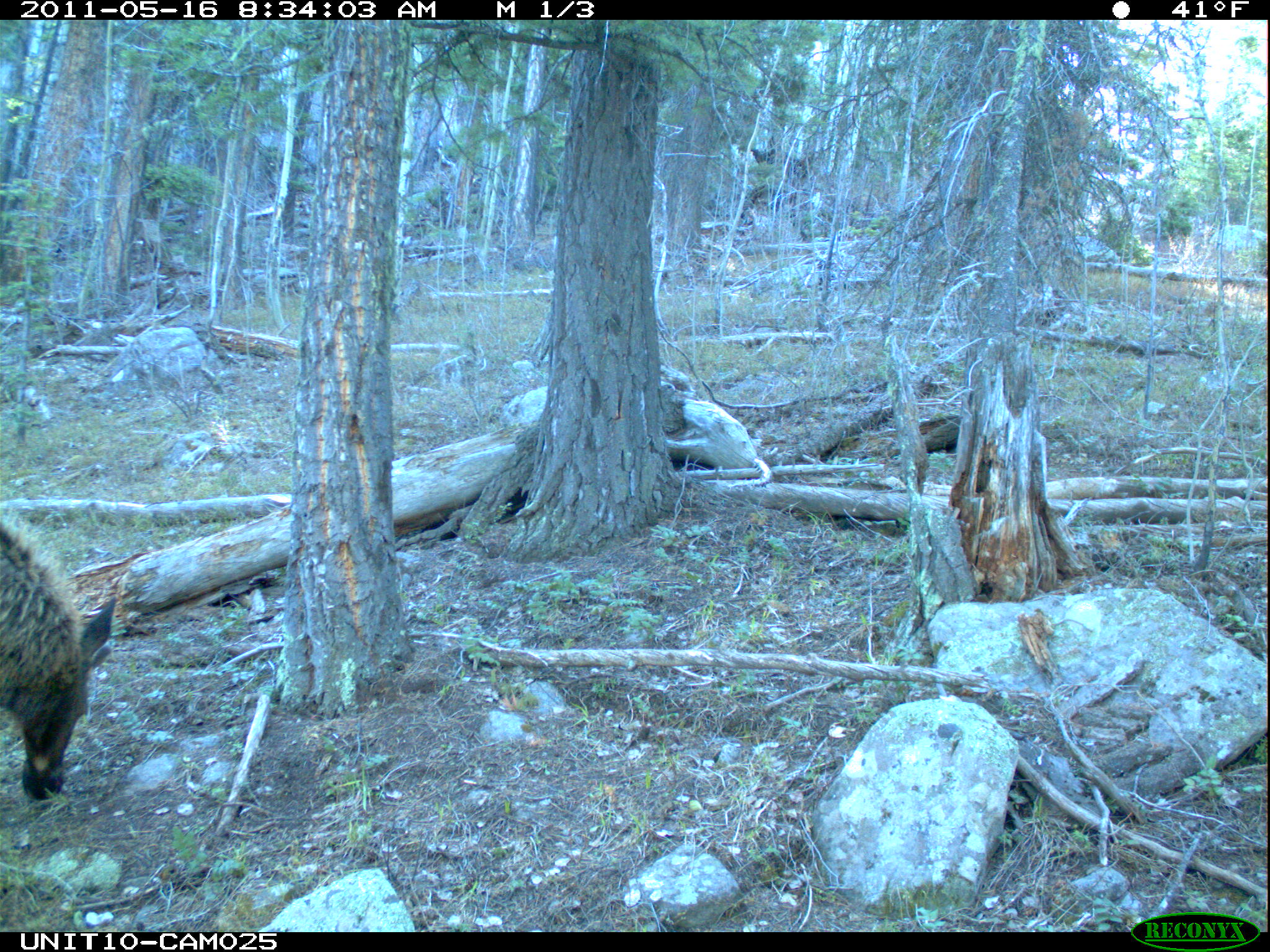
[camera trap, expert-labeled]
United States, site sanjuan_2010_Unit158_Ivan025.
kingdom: Animalia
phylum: Chordata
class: Mammalia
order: Artiodactyla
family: Cervidae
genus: Cervus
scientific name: Cervus elaphus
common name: red deer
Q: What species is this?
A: Cervus elaphus (red deer).